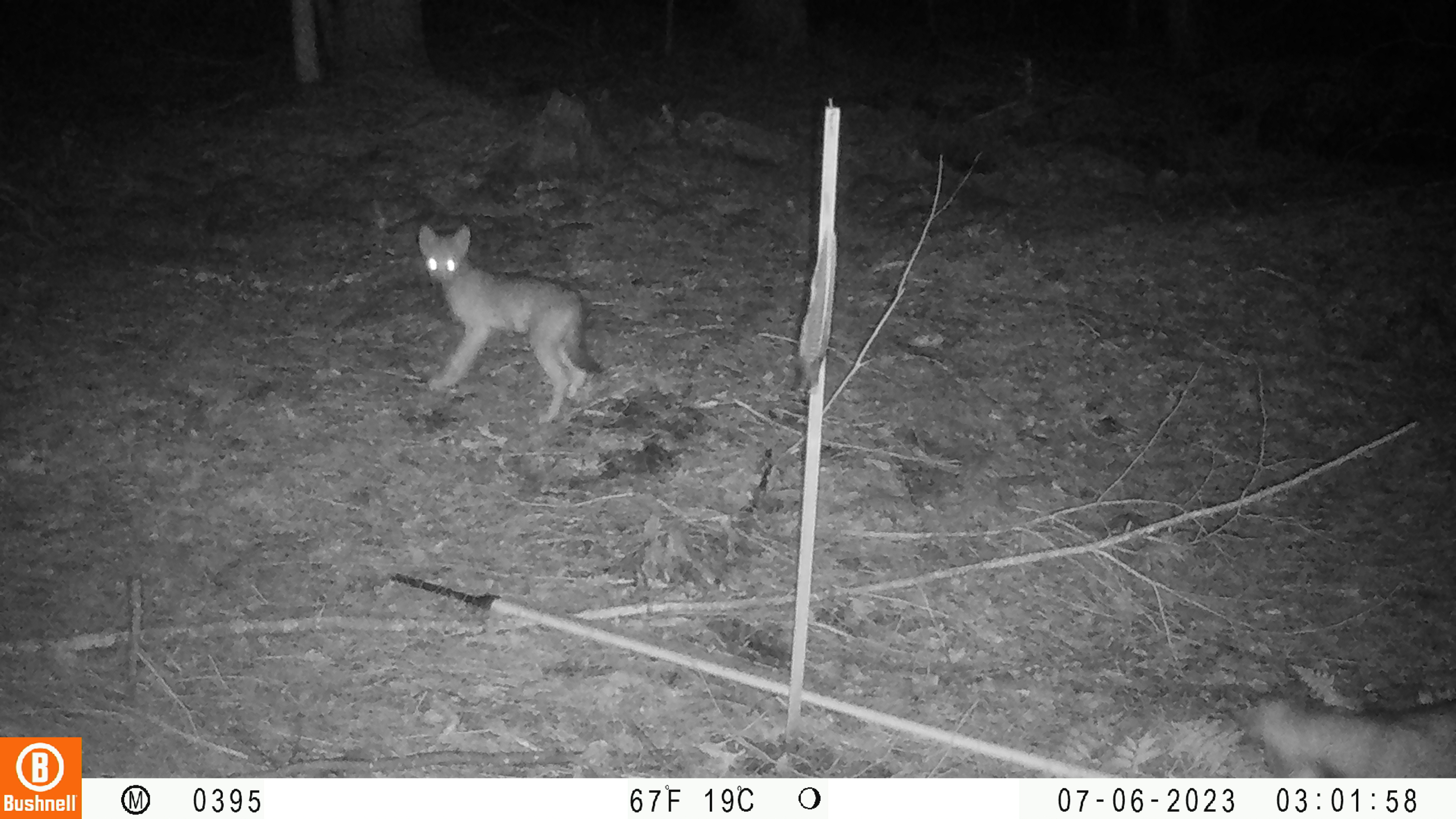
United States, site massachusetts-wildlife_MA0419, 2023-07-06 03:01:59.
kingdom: Animalia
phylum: Chordata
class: Mammalia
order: Carnivora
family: Canidae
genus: Urocyon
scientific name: Urocyon cinereoargenteus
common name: gray fox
Gray fox (Urocyon cinereoargenteus).